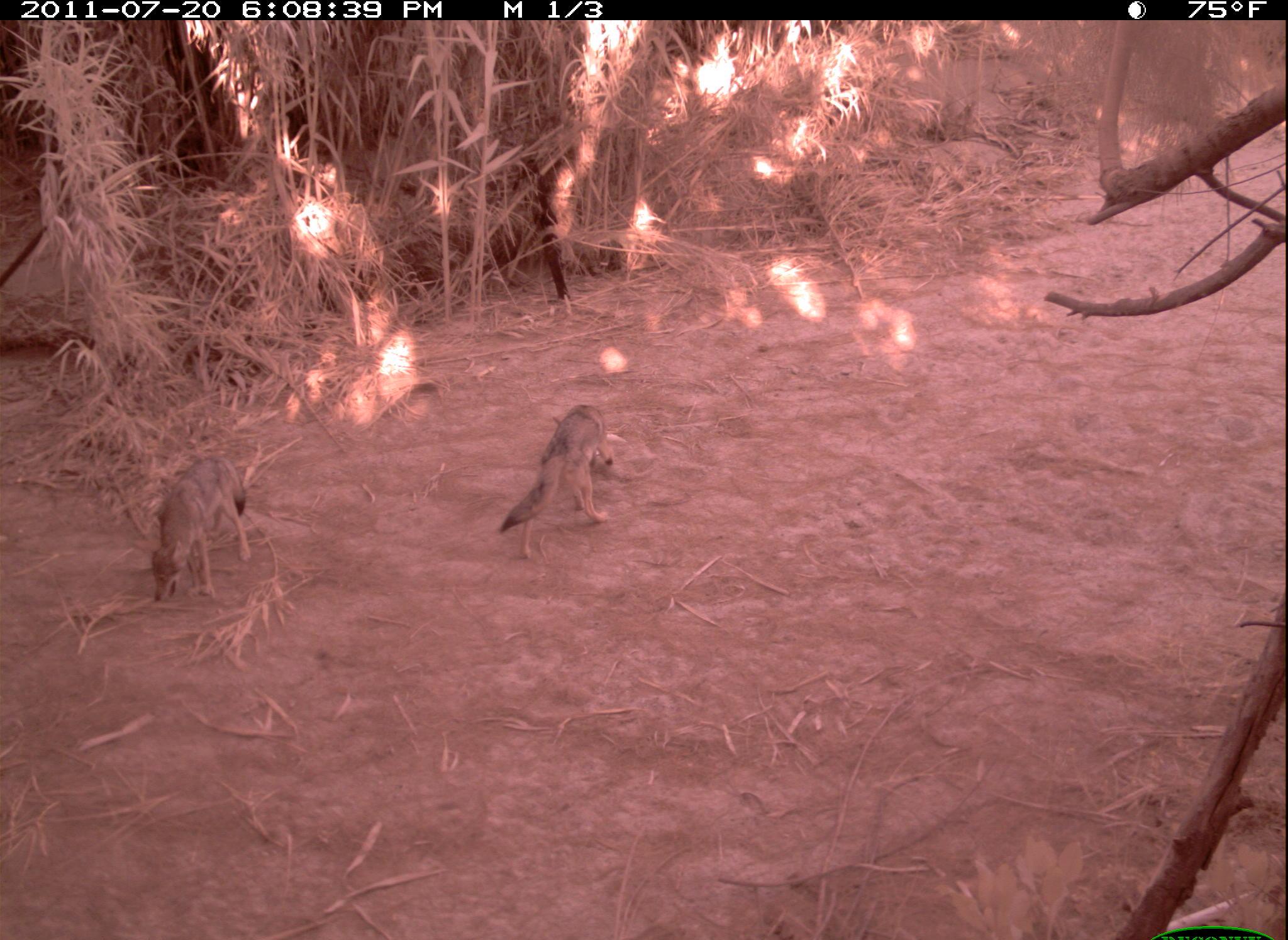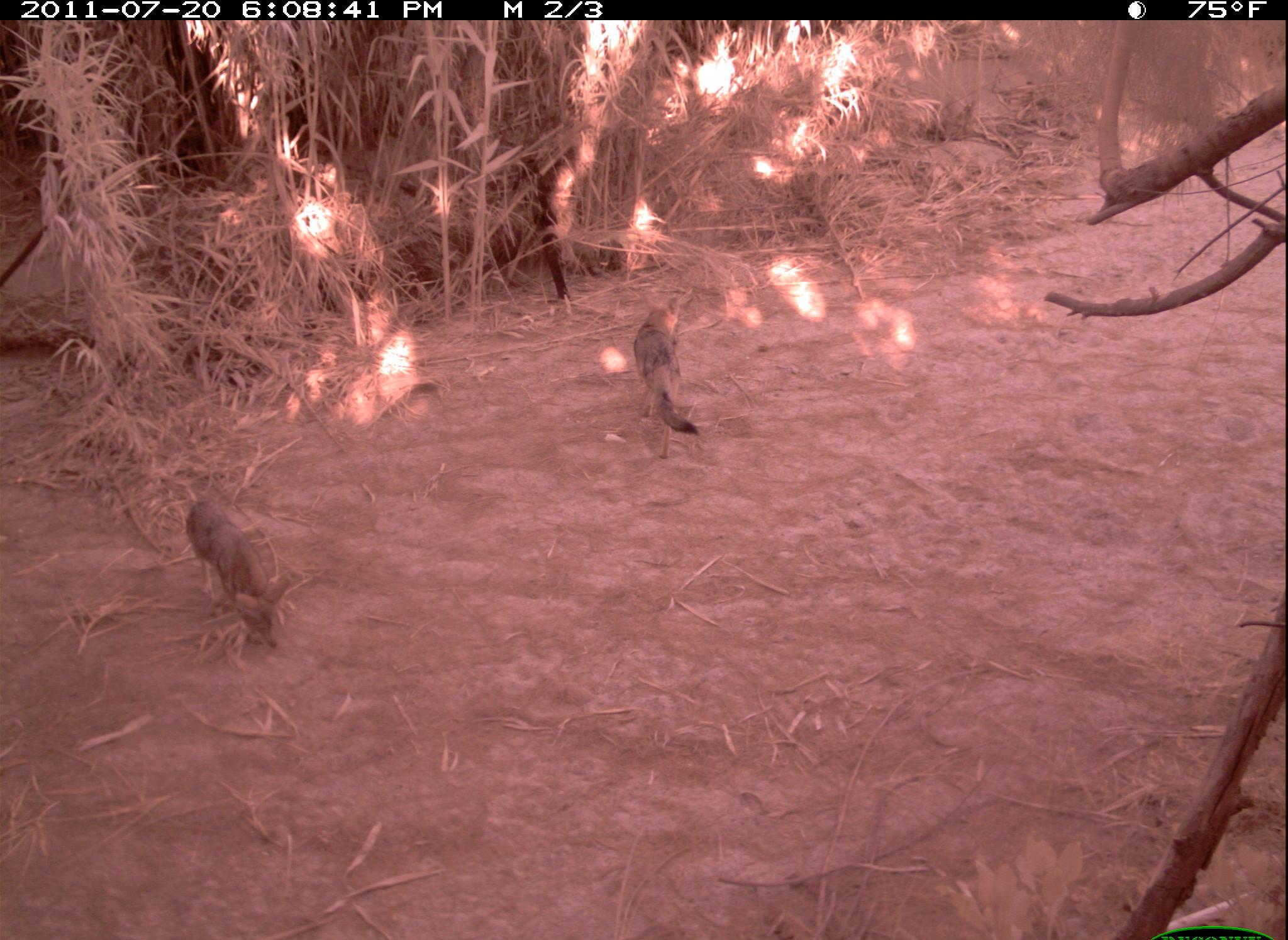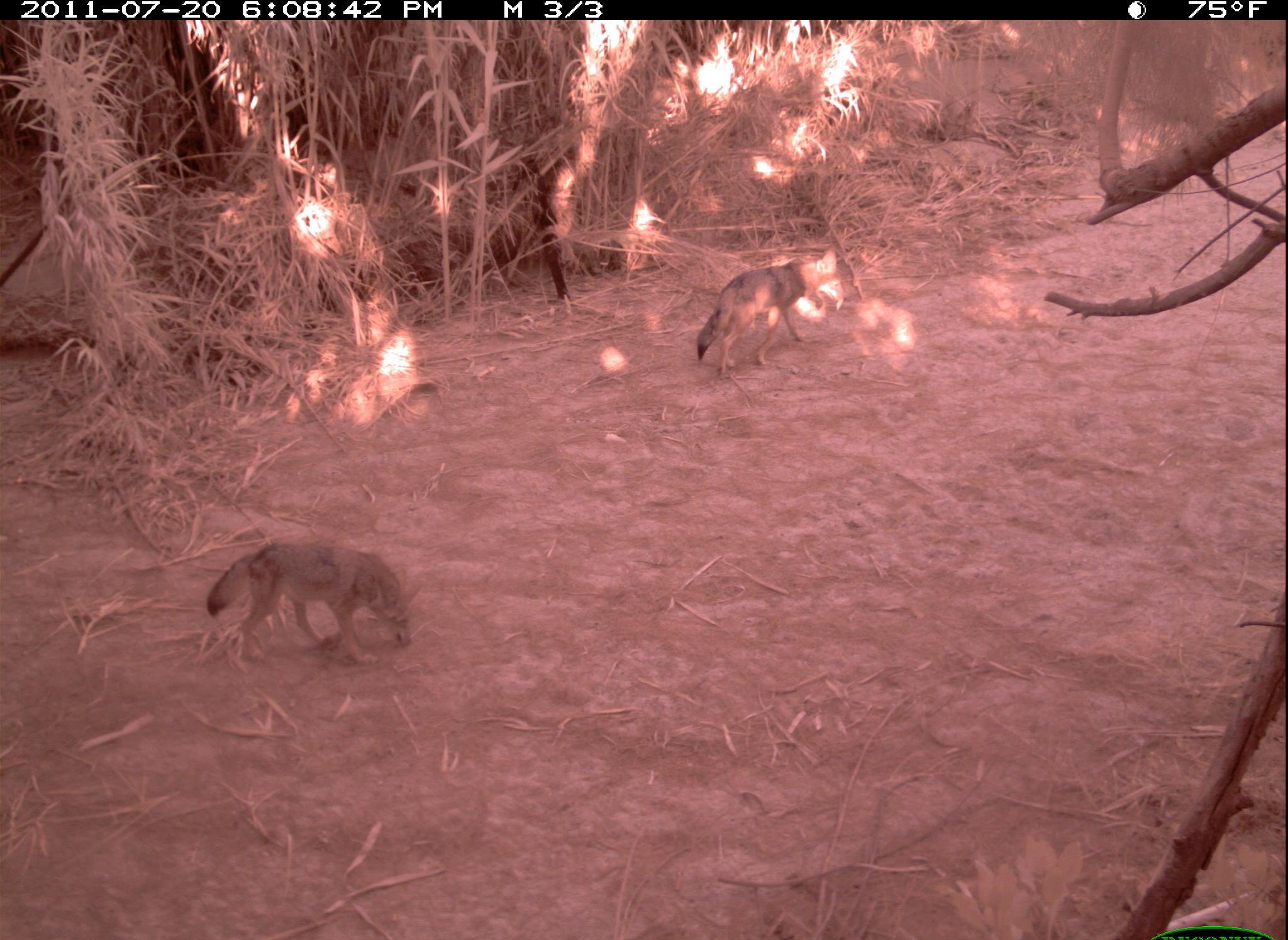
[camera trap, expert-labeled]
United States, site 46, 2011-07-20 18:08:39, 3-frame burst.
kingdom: Animalia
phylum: Chordata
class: Mammalia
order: Carnivora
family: Canidae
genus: Canis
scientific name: Canis latrans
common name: coyote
Coyote (Canis latrans).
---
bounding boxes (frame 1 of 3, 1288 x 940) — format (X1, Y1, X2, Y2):
coyote: (499, 399, 628, 570); (135, 451, 266, 617)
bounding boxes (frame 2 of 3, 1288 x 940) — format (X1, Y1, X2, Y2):
coyote: (159, 488, 298, 652); (620, 295, 716, 465)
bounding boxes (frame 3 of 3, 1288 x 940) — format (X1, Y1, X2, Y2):
coyote: (208, 523, 423, 678); (694, 234, 858, 380)